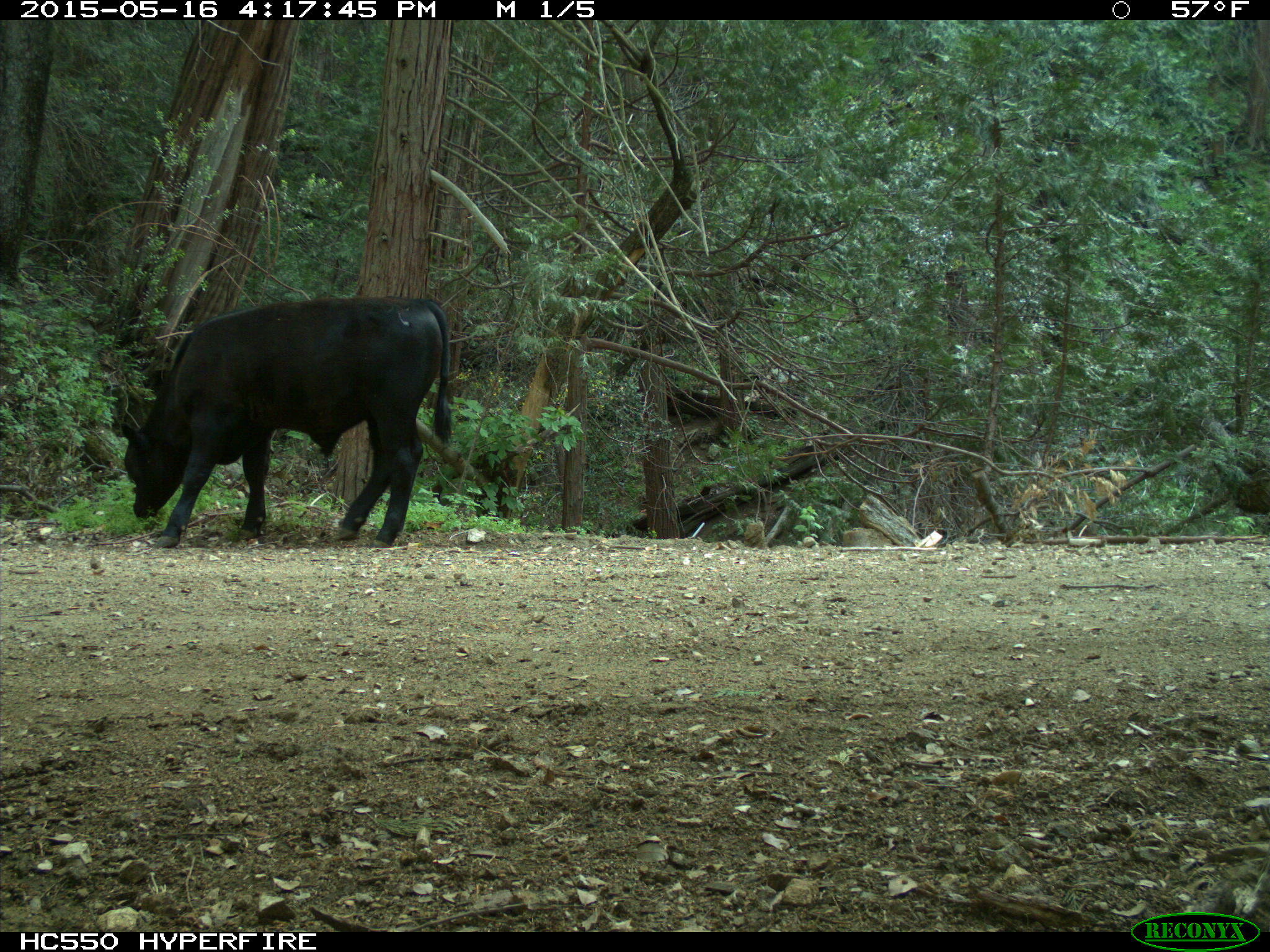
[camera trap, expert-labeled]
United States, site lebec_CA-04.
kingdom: Animalia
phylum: Chordata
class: Mammalia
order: Artiodactyla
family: Bovidae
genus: Bos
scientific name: Bos taurus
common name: domestic cow